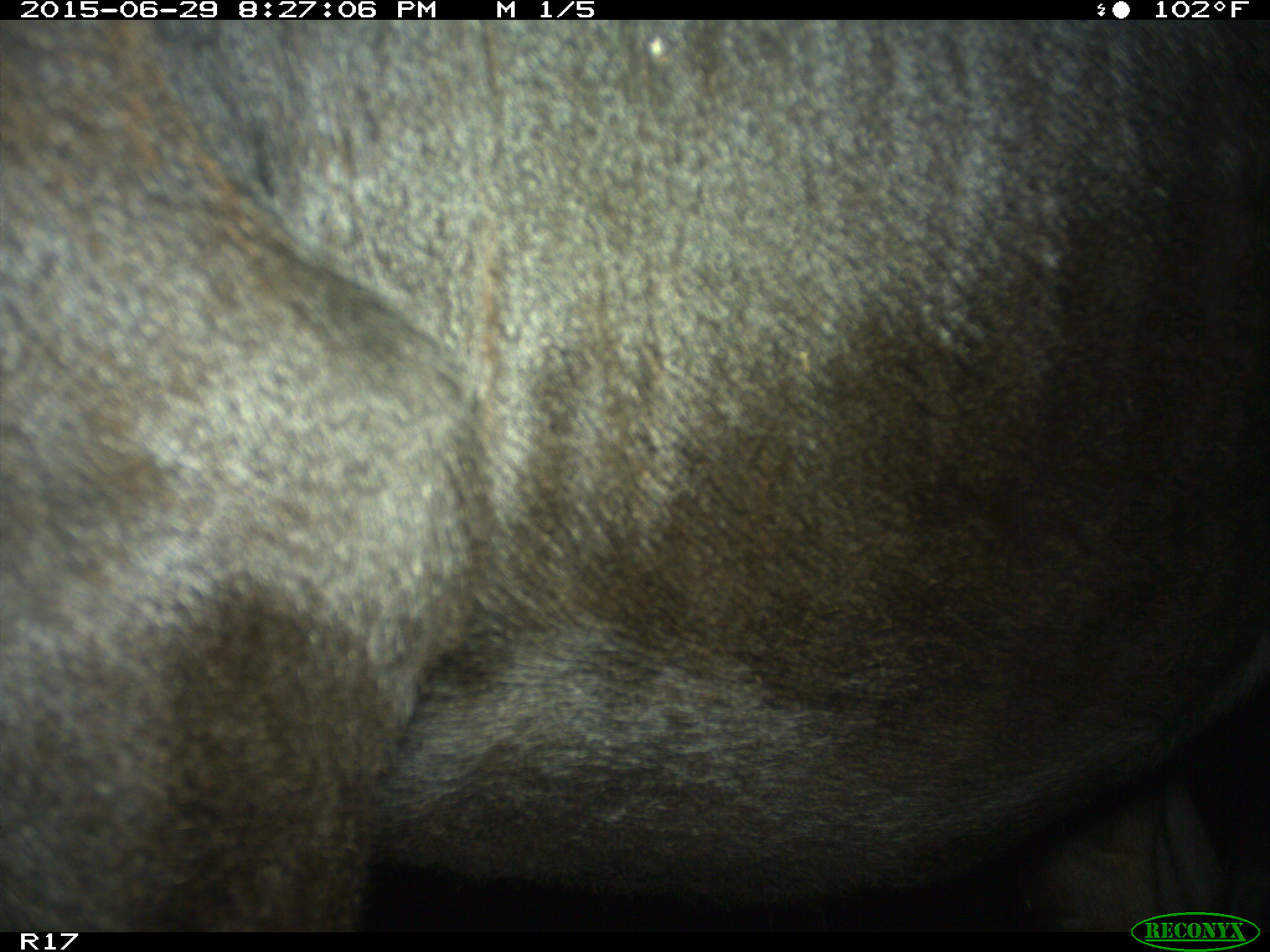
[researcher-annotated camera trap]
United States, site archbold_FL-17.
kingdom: Animalia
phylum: Chordata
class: Mammalia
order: Artiodactyla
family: Bovidae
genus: Bos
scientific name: Bos taurus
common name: domestic cow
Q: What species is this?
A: Bos taurus (domestic cow).